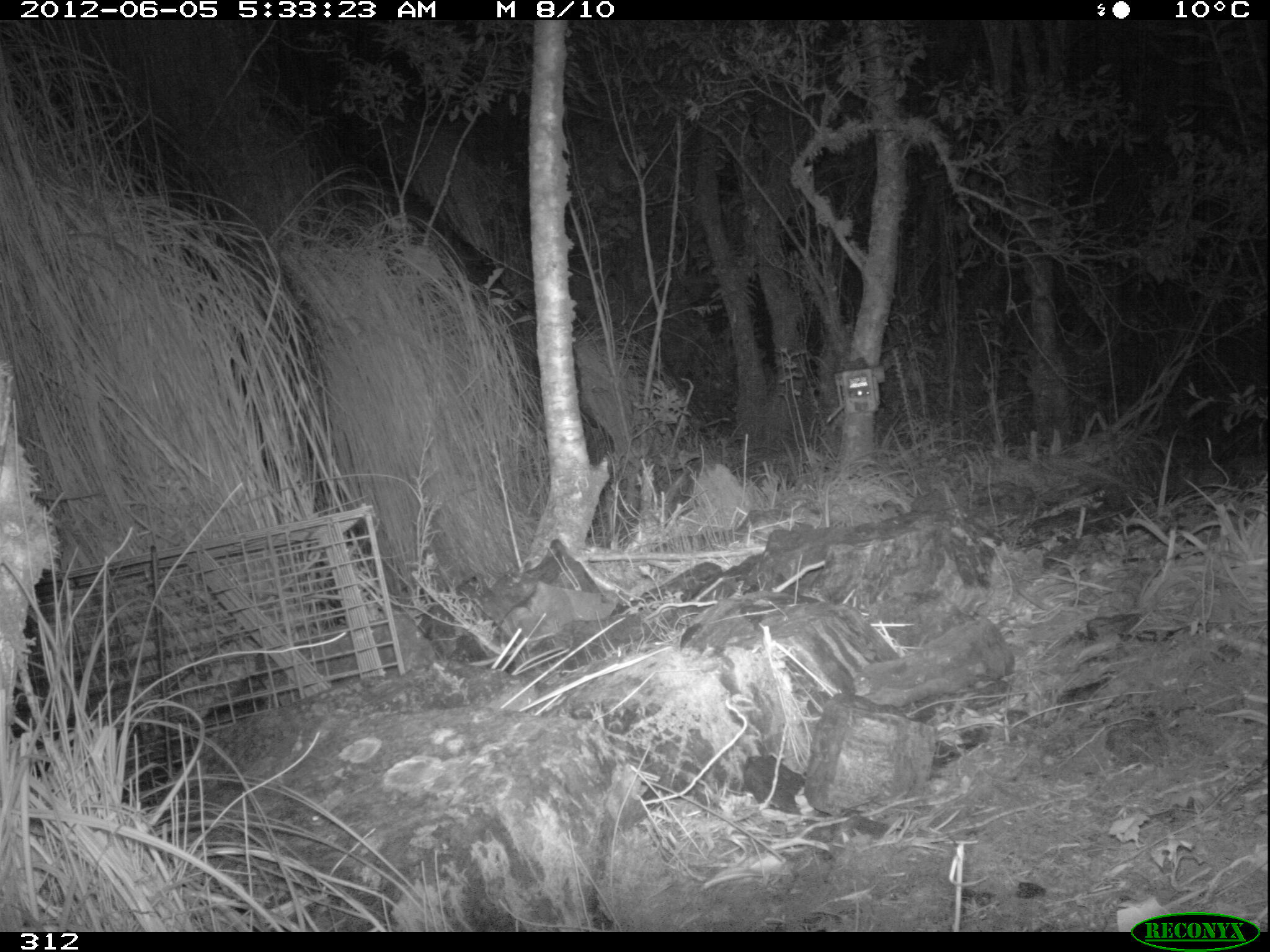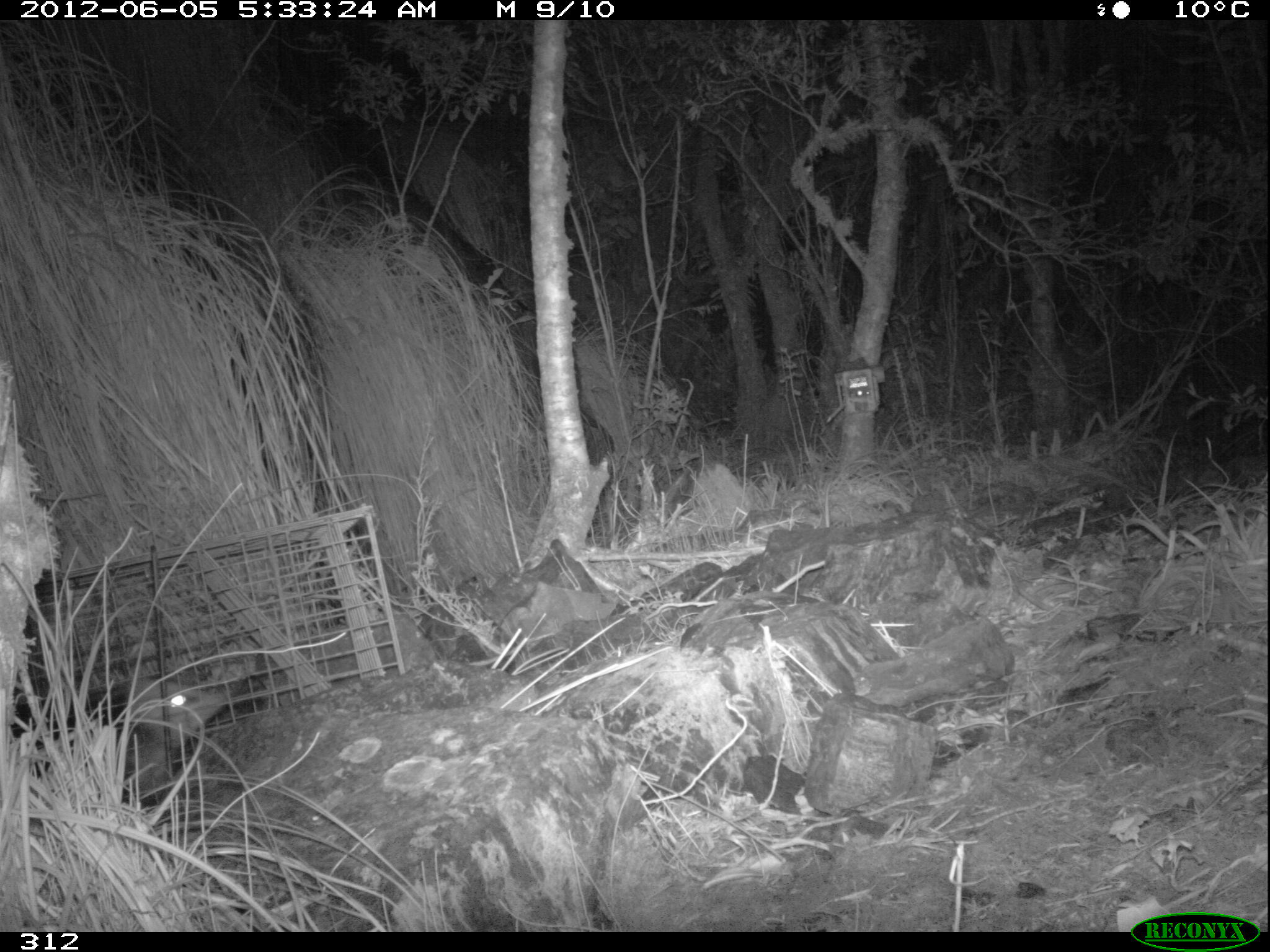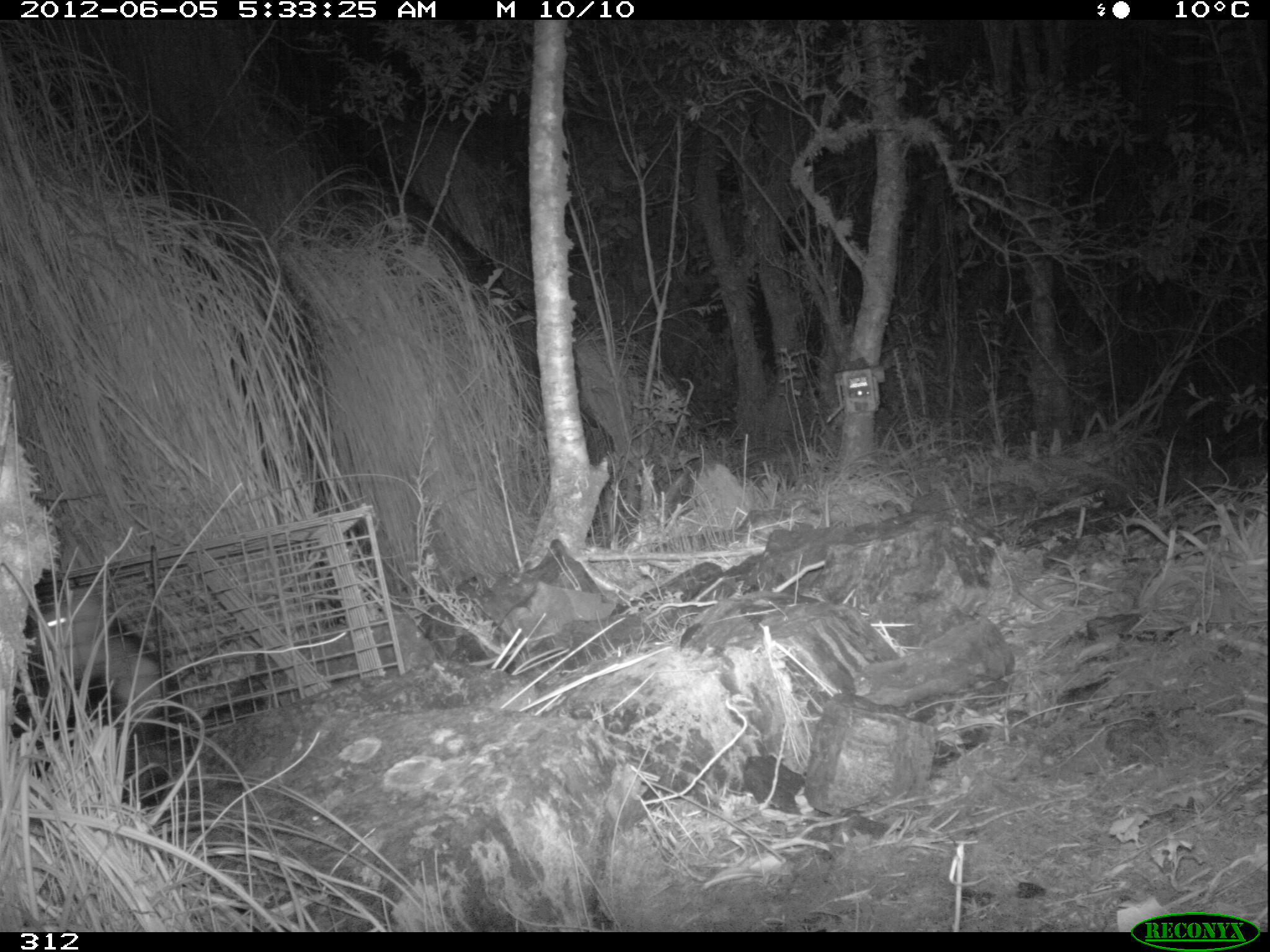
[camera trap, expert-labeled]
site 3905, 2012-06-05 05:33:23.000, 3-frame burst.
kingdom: Animalia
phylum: Chordata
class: Mammalia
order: Didelphimorphia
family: Didelphidae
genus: Didelphis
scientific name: Didelphis pernigra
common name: andean white-eared opossum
Didelphis pernigra (andean white-eared opossum).